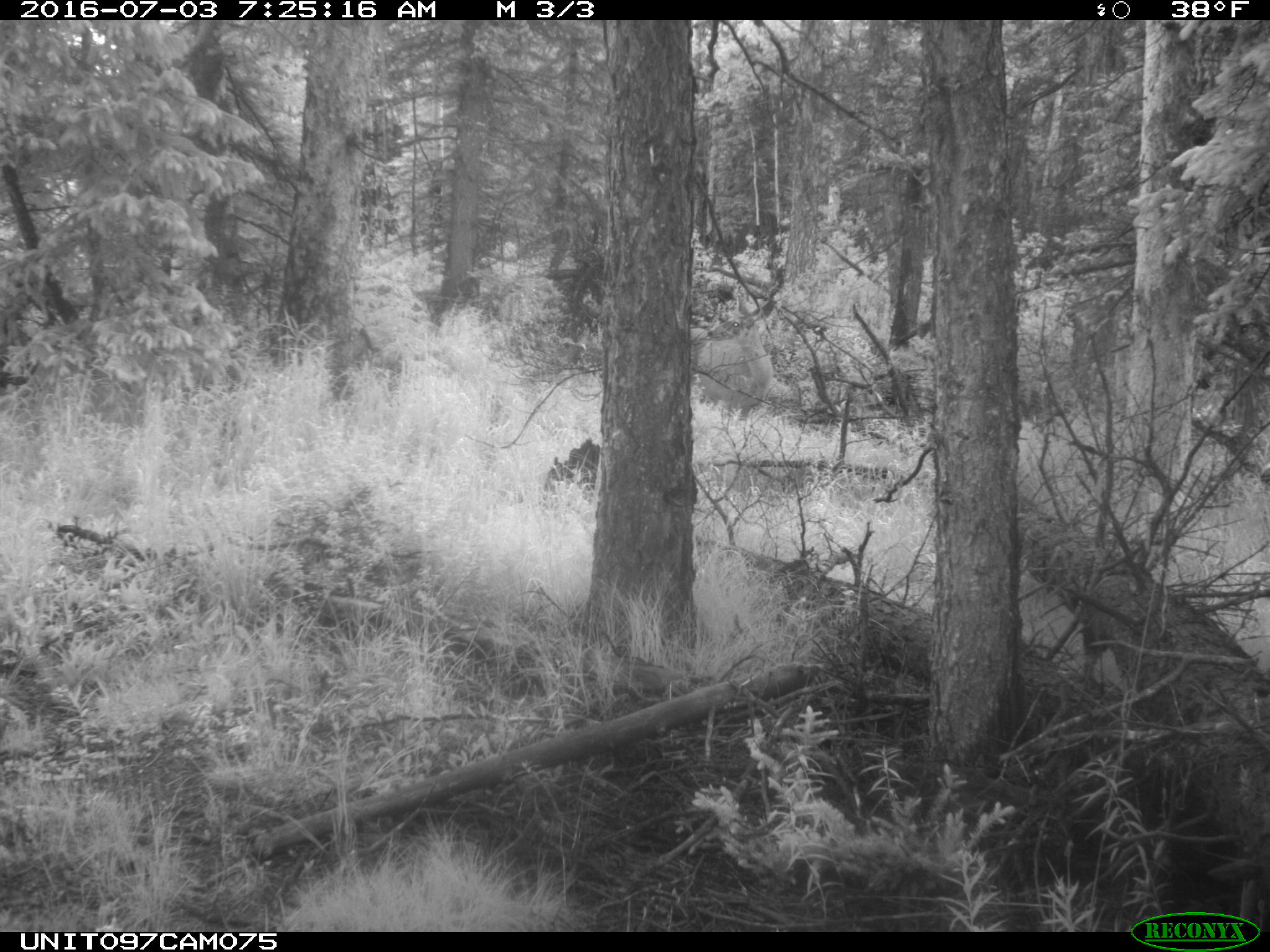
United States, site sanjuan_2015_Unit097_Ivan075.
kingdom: Animalia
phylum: Chordata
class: Mammalia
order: Artiodactyla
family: Cervidae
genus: Odocoileus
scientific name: Odocoileus hemionus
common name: mule deer